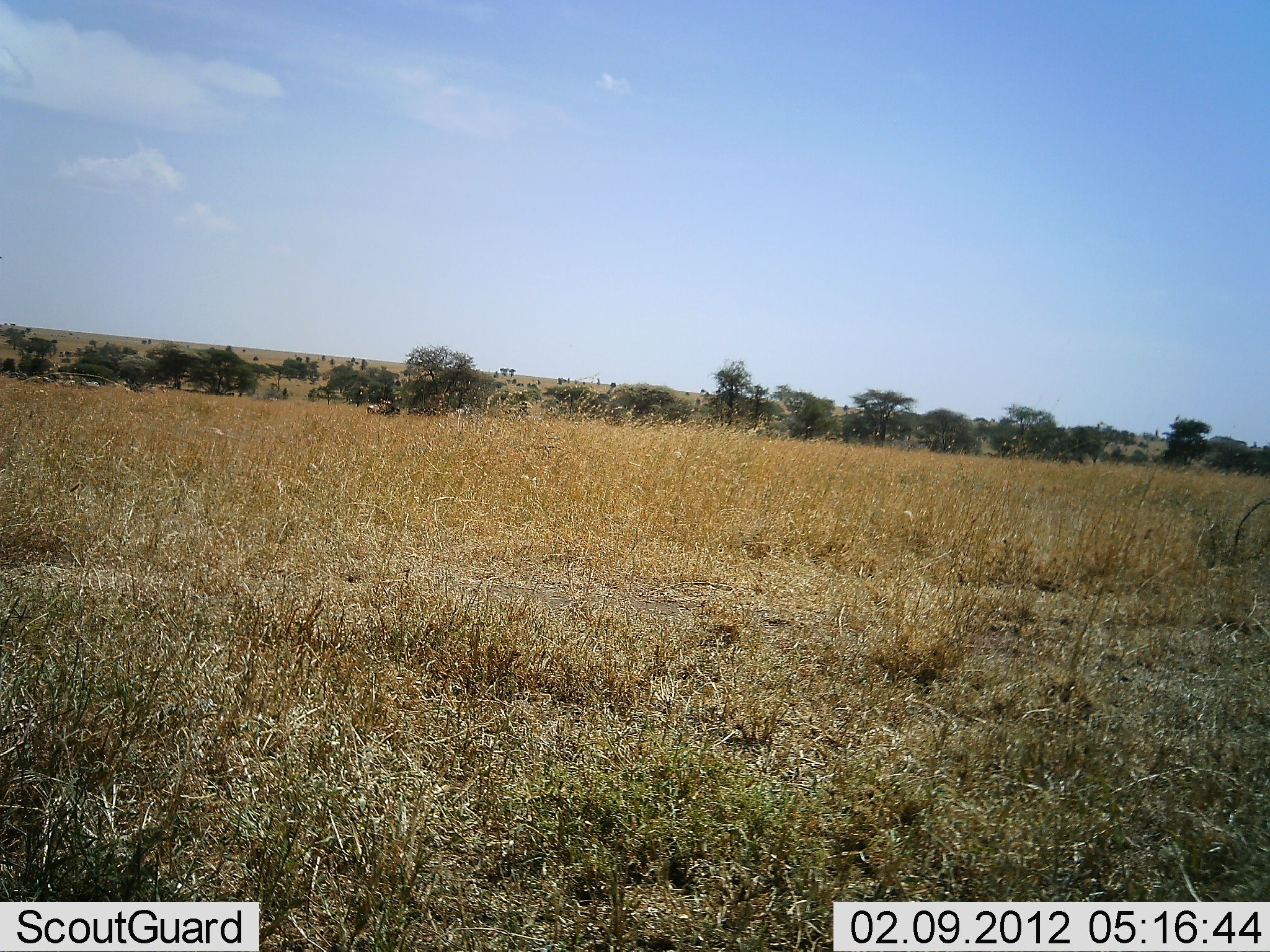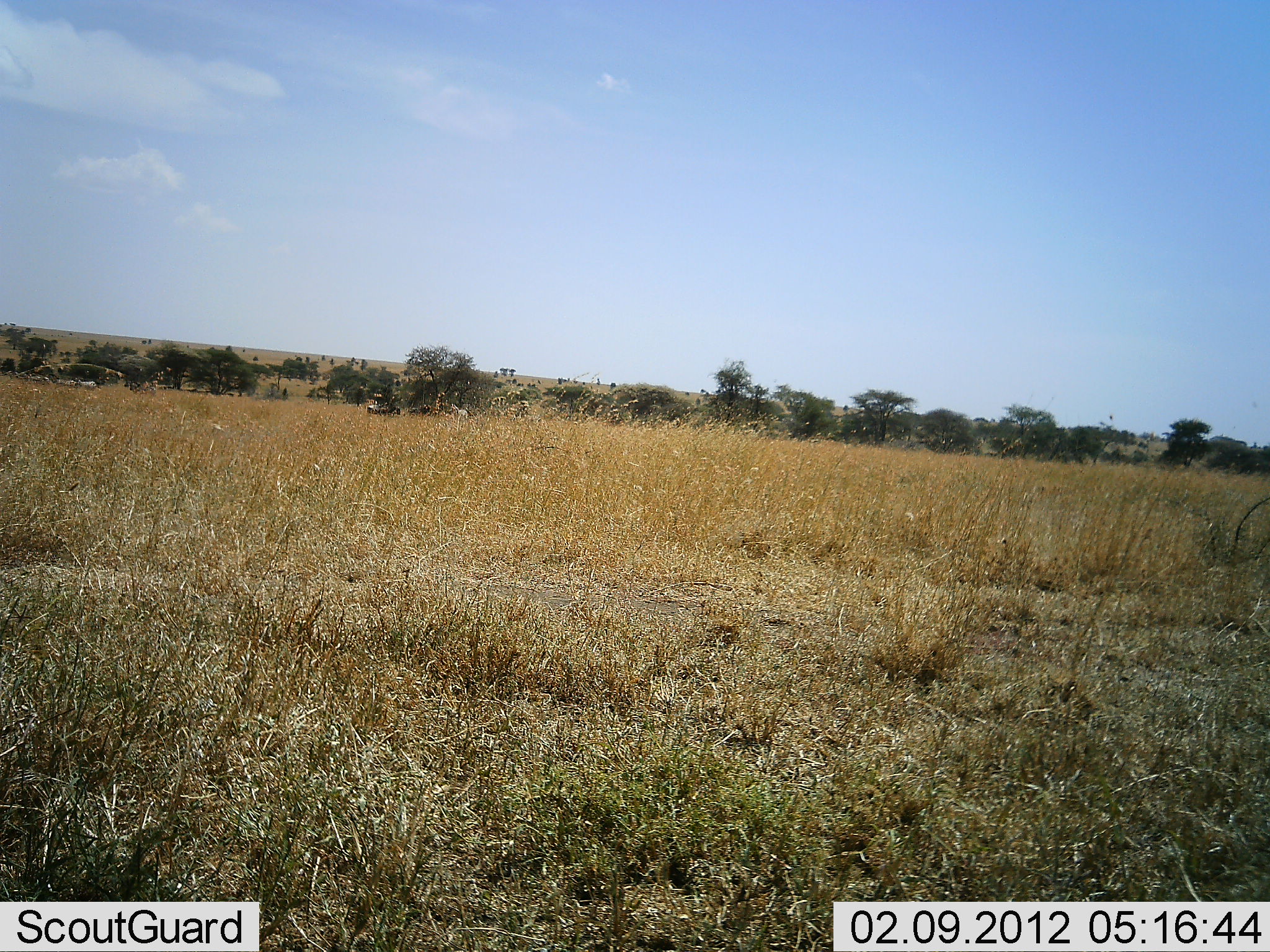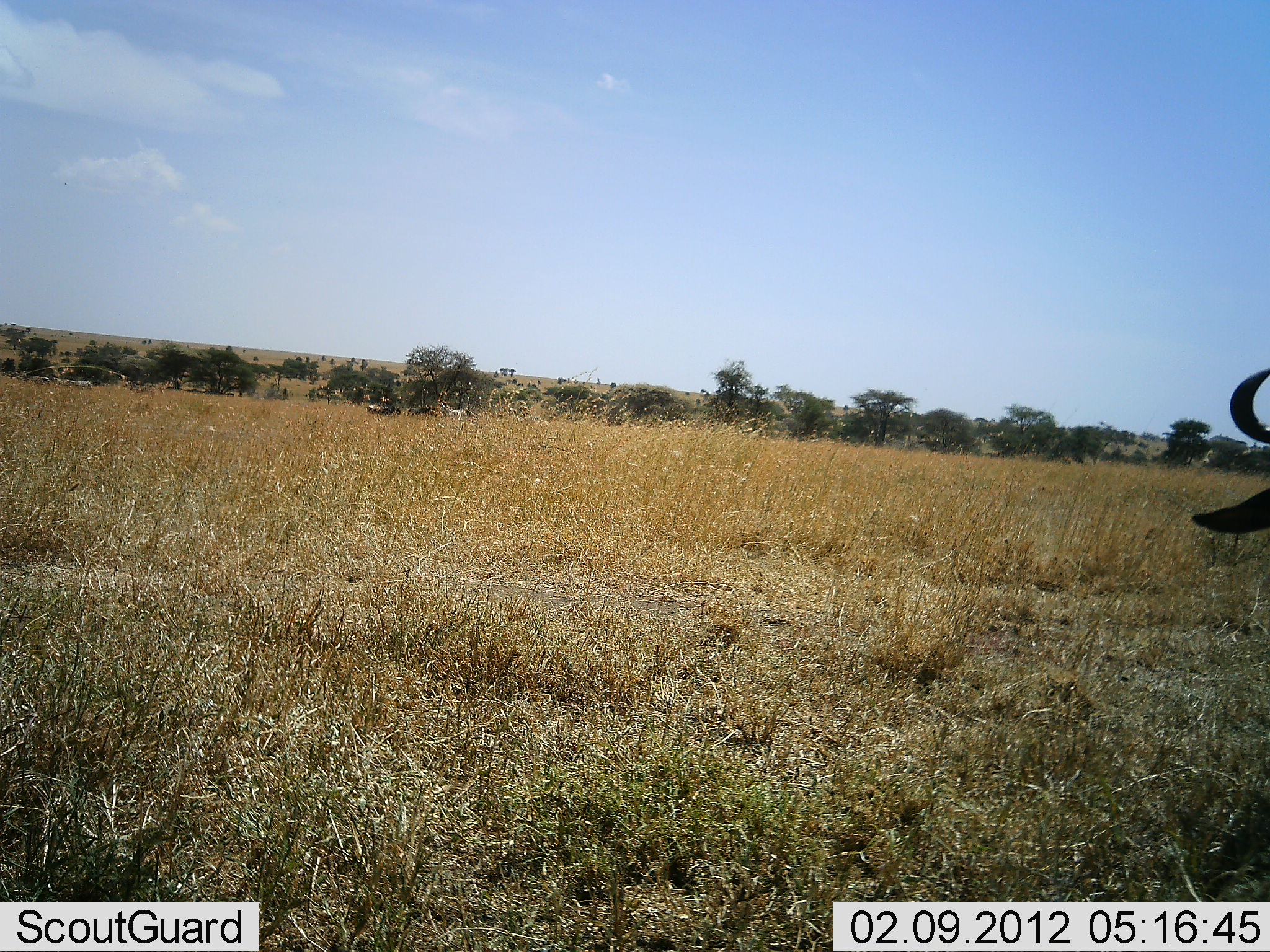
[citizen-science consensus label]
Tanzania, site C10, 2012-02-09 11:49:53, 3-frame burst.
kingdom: Animalia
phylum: Chordata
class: Mammalia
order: Artiodactyla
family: Bovidae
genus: Connochaetes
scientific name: Connochaetes taurinus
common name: blue wildebeest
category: wildebeest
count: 1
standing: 7%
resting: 14%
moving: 93%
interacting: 0%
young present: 0%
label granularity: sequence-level